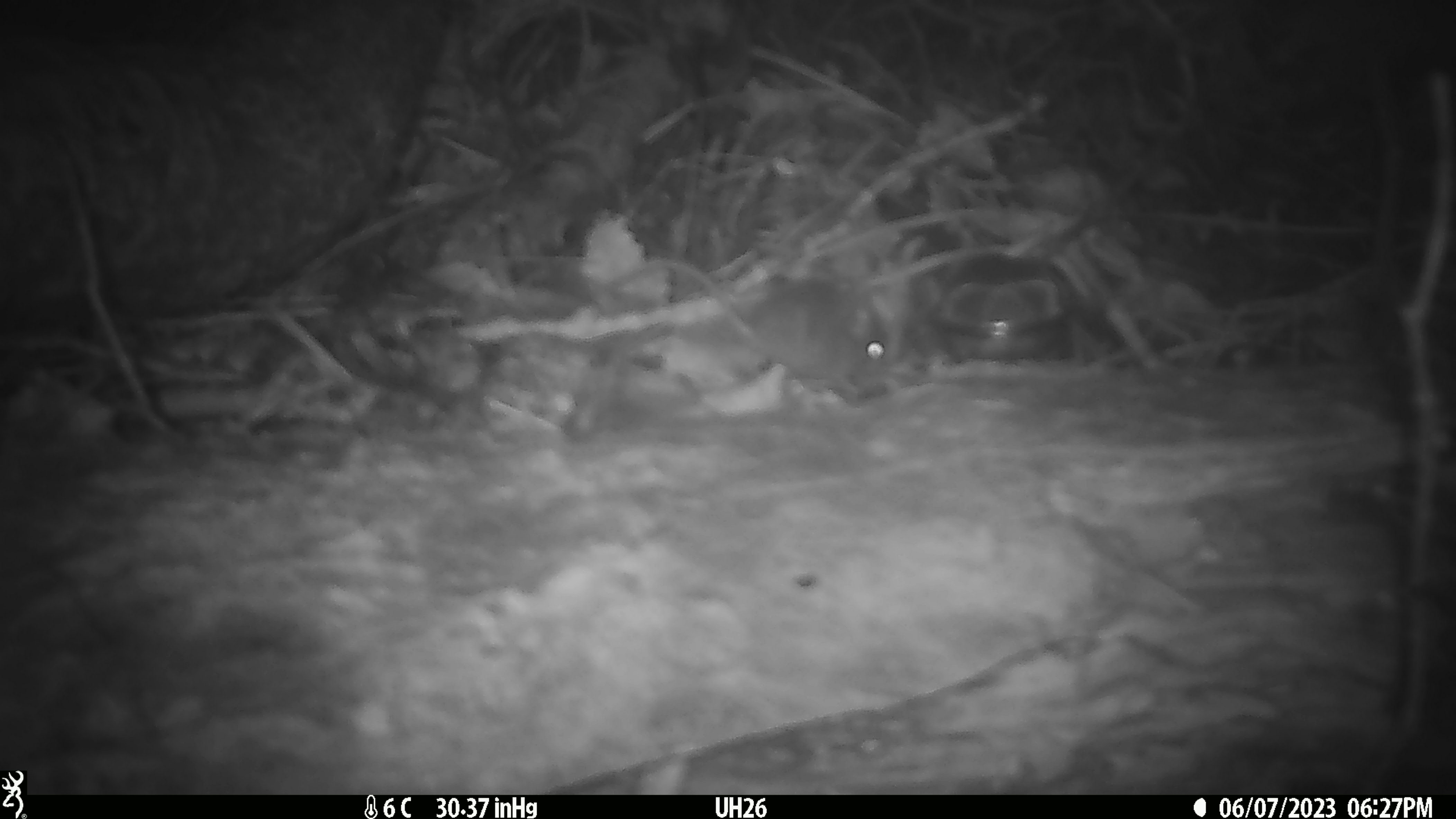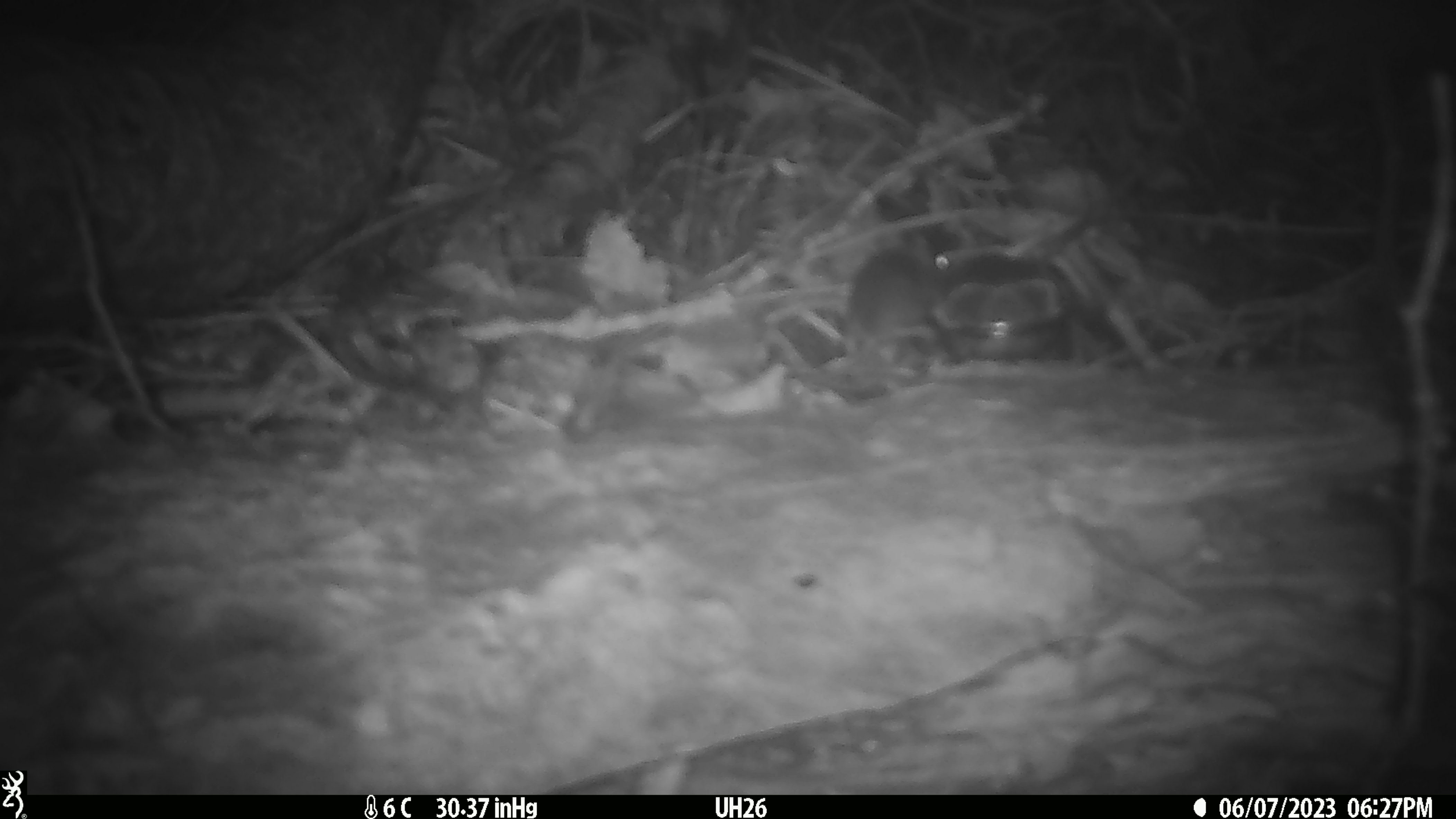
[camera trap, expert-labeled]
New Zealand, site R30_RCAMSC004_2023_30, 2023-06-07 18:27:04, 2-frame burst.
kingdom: Animalia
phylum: Chordata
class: Mammalia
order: Rodentia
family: Muridae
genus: Mus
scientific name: Mus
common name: mouse